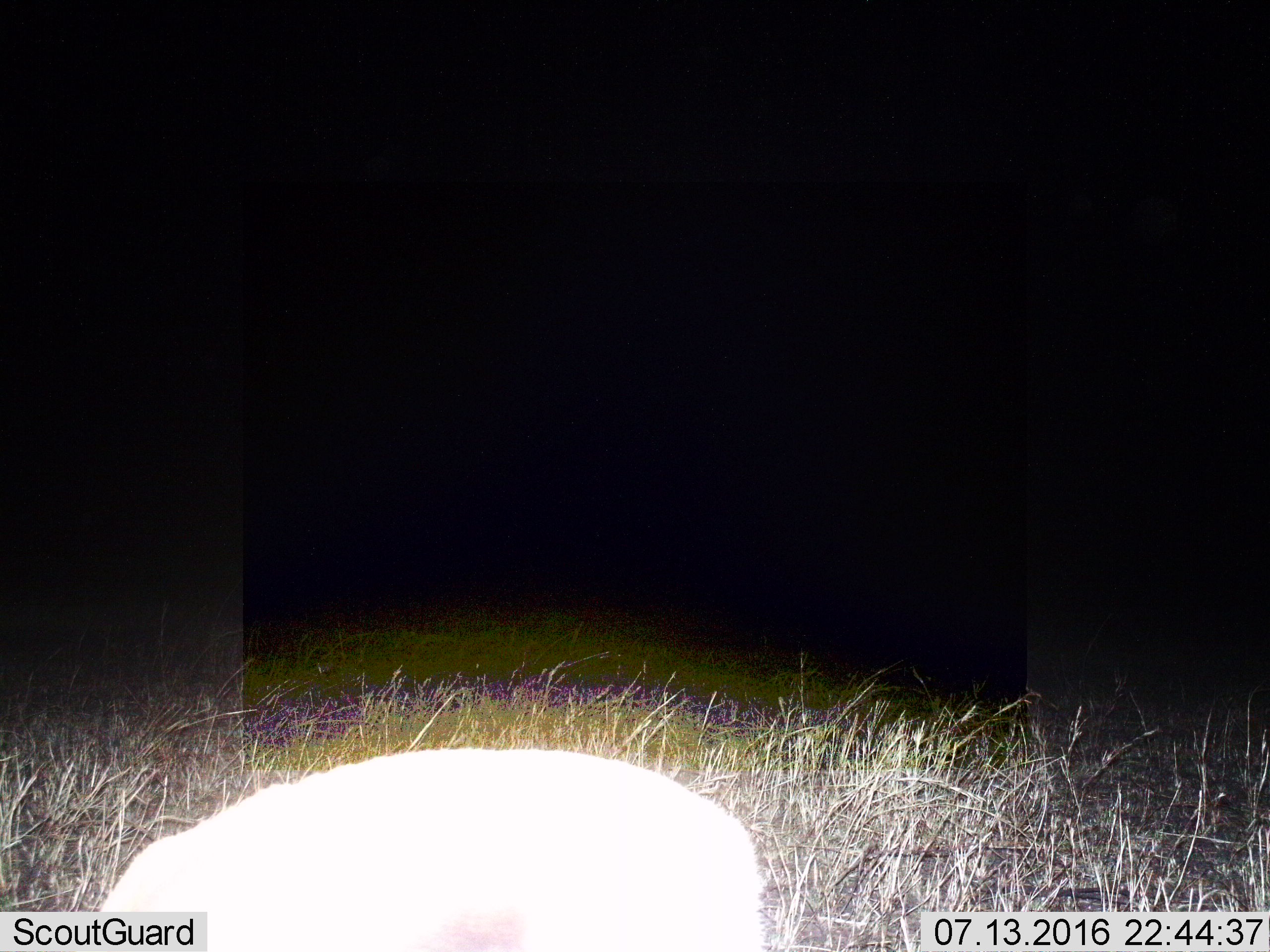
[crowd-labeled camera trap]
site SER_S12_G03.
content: unidentified animal